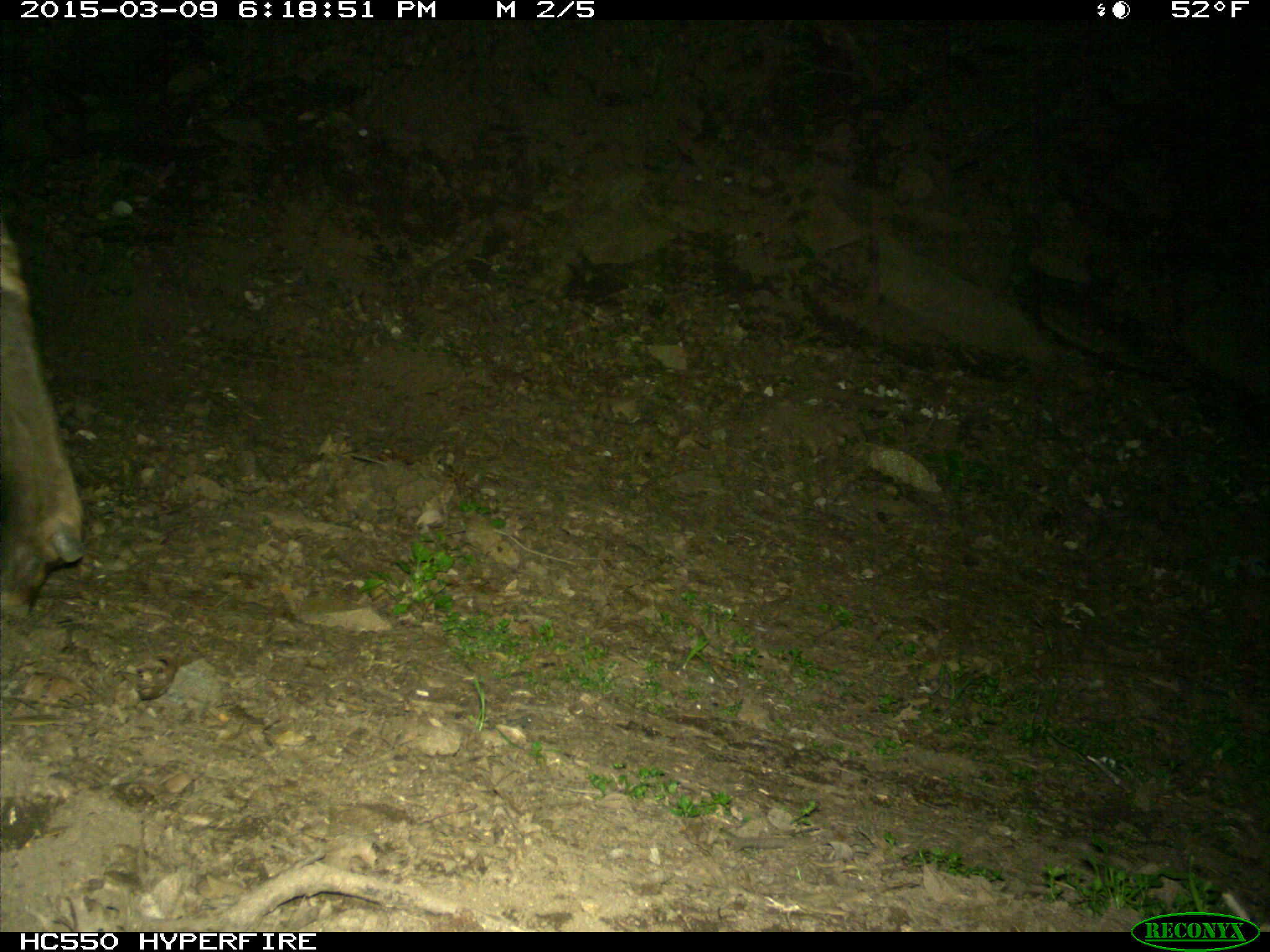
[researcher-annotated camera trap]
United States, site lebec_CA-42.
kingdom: Animalia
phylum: Chordata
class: Mammalia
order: Artiodactyla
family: Cervidae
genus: Cervus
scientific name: Cervus canadensis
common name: elk